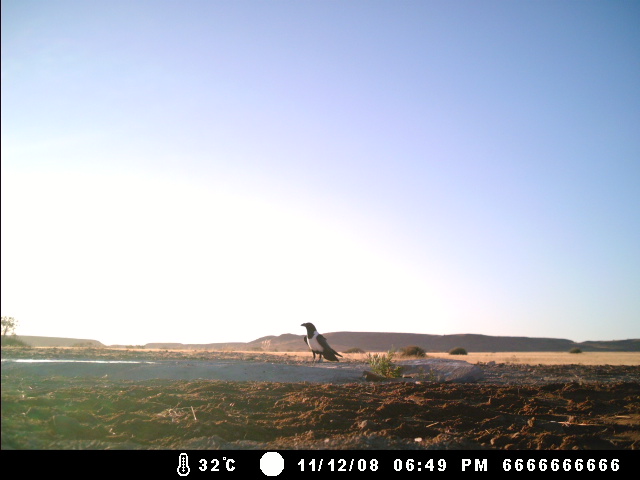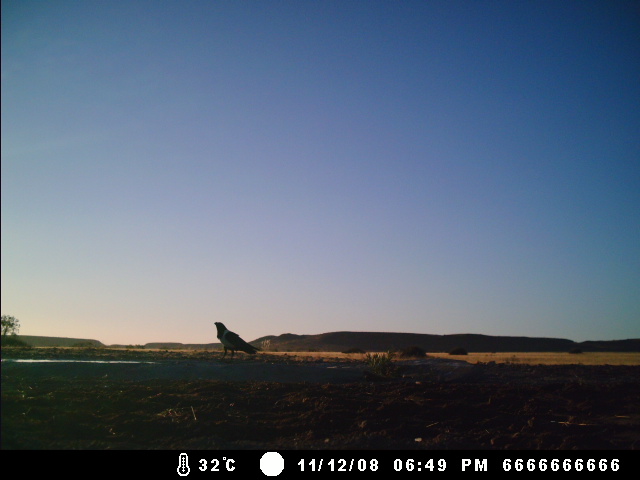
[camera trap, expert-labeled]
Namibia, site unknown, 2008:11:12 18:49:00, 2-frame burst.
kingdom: Animalia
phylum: Chordata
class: Aves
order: Passeriformes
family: Corvidae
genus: Corvus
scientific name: Corvus albus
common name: pied crow